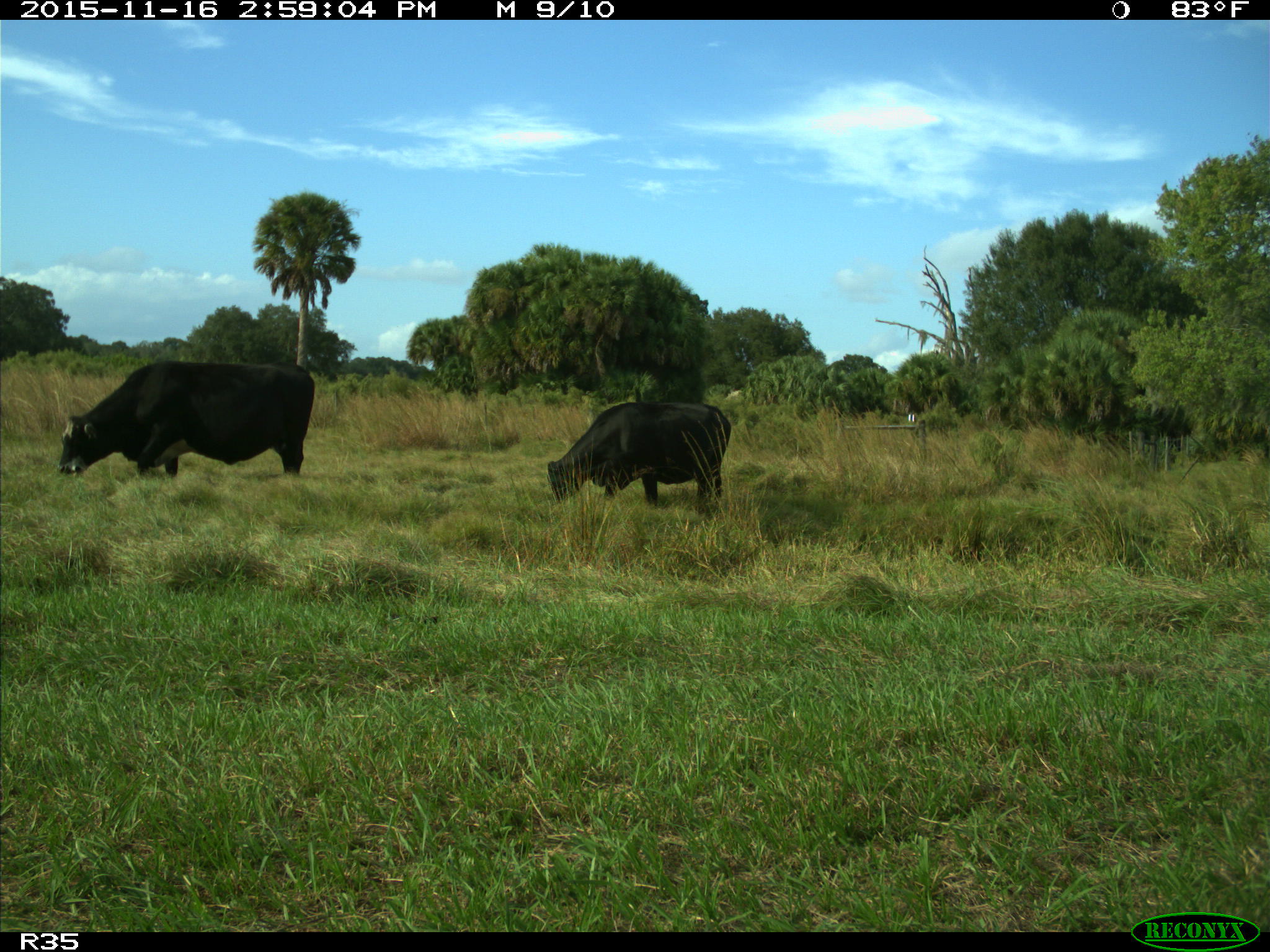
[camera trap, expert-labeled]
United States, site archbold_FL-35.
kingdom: Animalia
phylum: Chordata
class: Mammalia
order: Artiodactyla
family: Bovidae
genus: Bos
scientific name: Bos taurus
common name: domestic cow